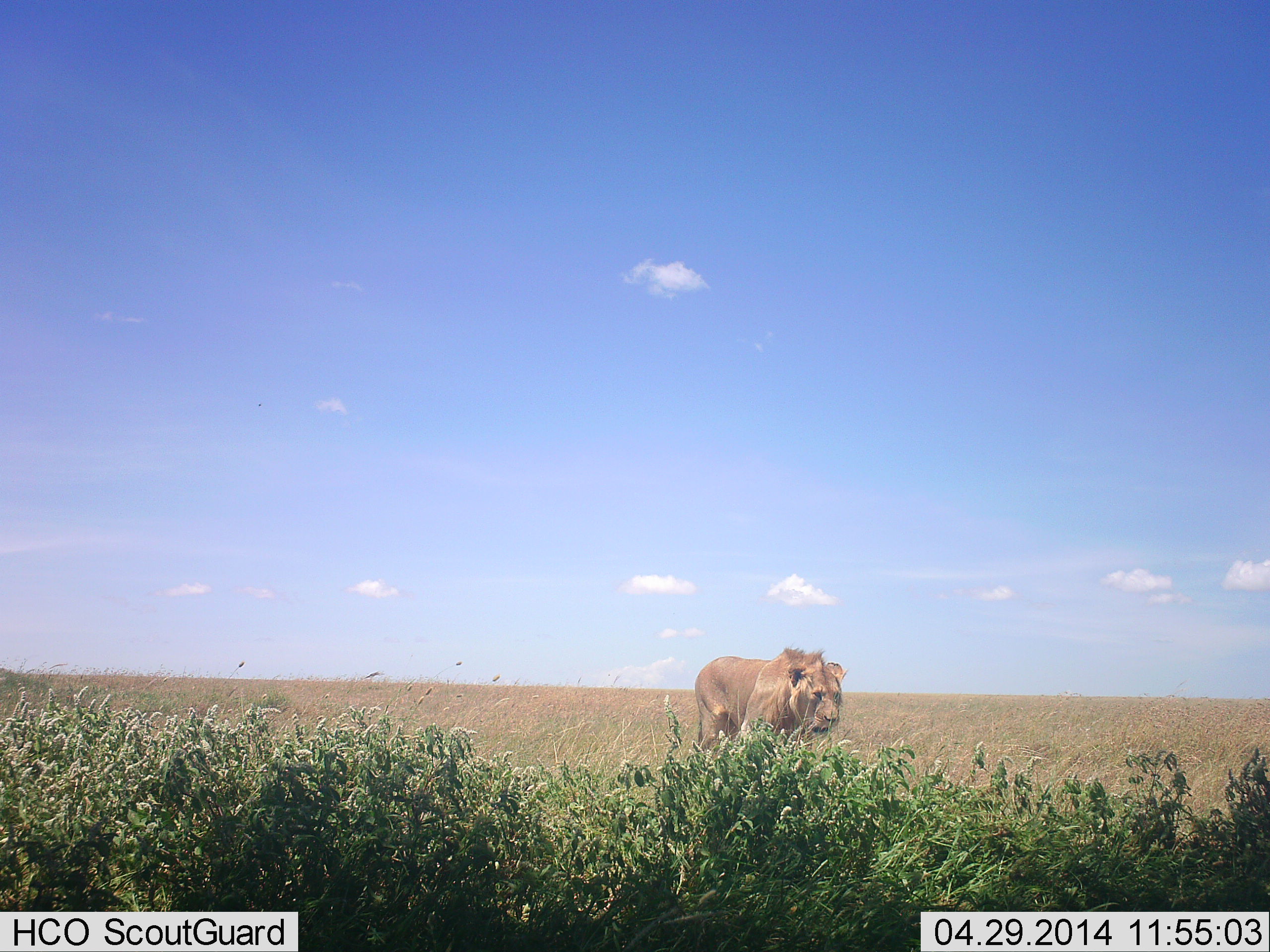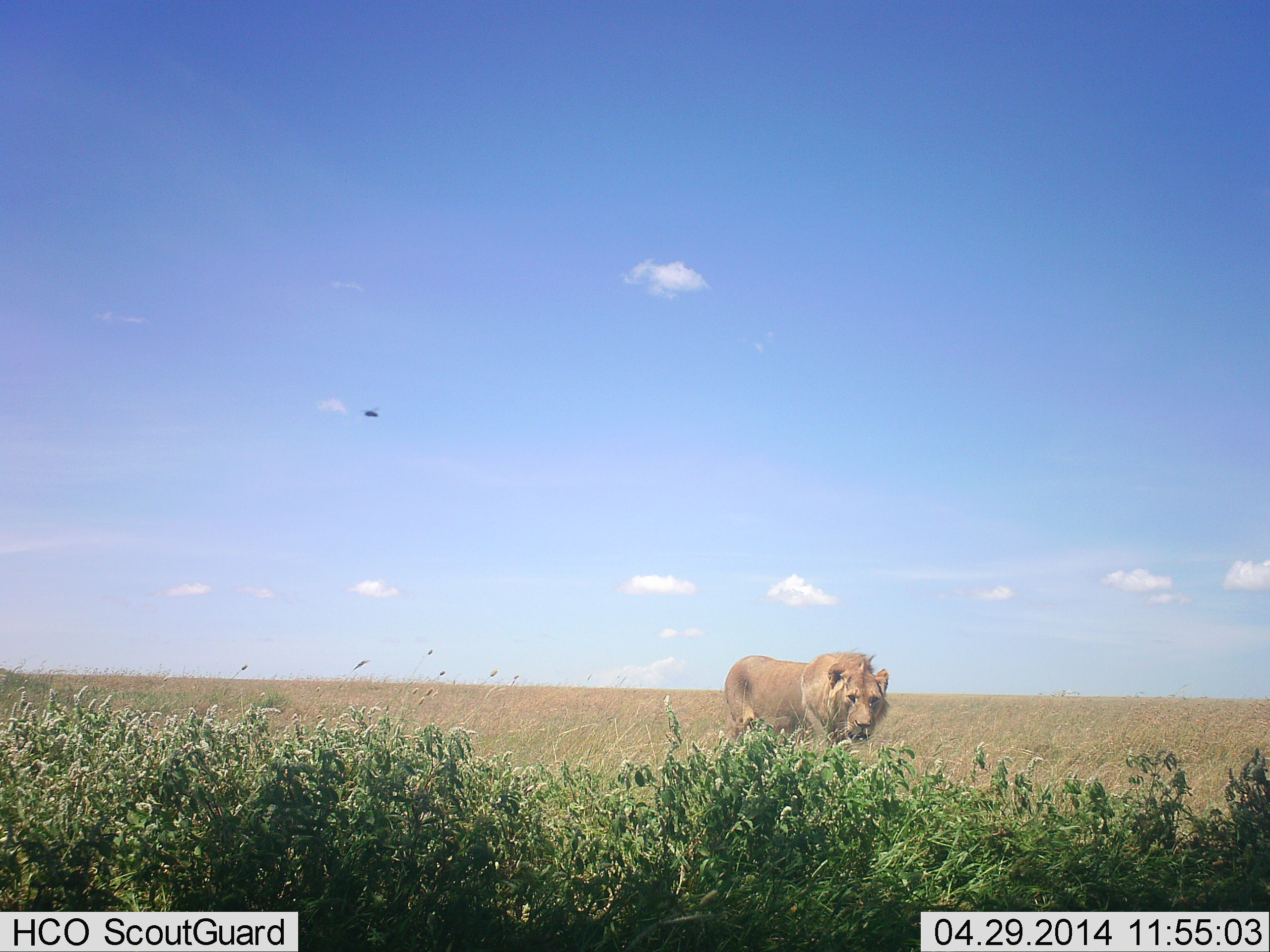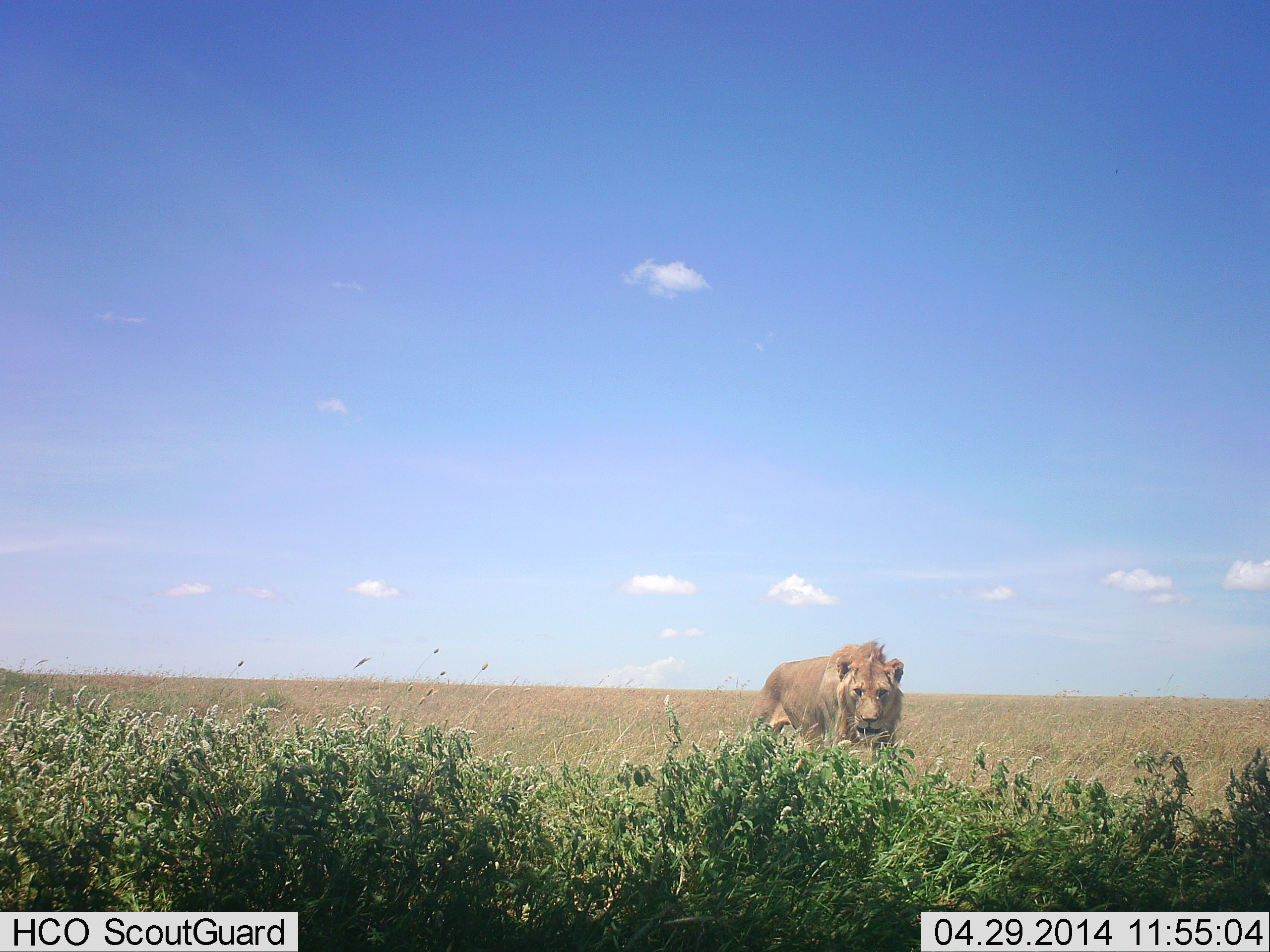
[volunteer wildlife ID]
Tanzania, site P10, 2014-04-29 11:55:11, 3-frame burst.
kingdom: Animalia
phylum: Chordata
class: Mammalia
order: Carnivora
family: Felidae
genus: Panthera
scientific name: Panthera leo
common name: lion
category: lionmale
Lionmale (lion) (Panthera leo), count 1. Behavior (volunteer vote fractions): standing 9%, resting 0%, moving 100%, interacting 0%. Young present (vote fraction): 0%. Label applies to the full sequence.